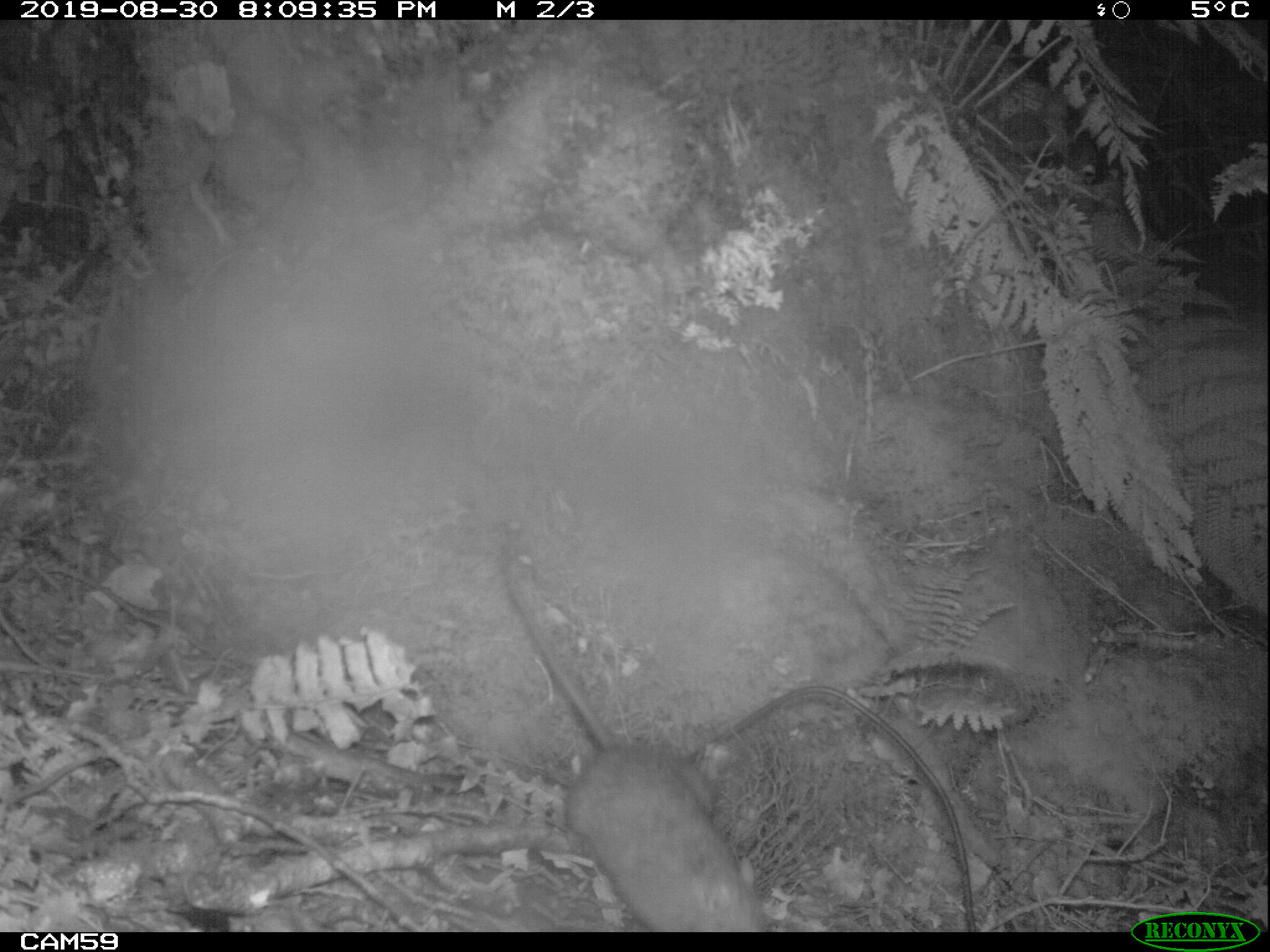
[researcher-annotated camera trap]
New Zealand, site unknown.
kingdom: Animalia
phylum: Chordata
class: Mammalia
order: Rodentia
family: Muridae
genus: Rattus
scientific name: Rattus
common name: rat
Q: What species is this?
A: Rat (Rattus).